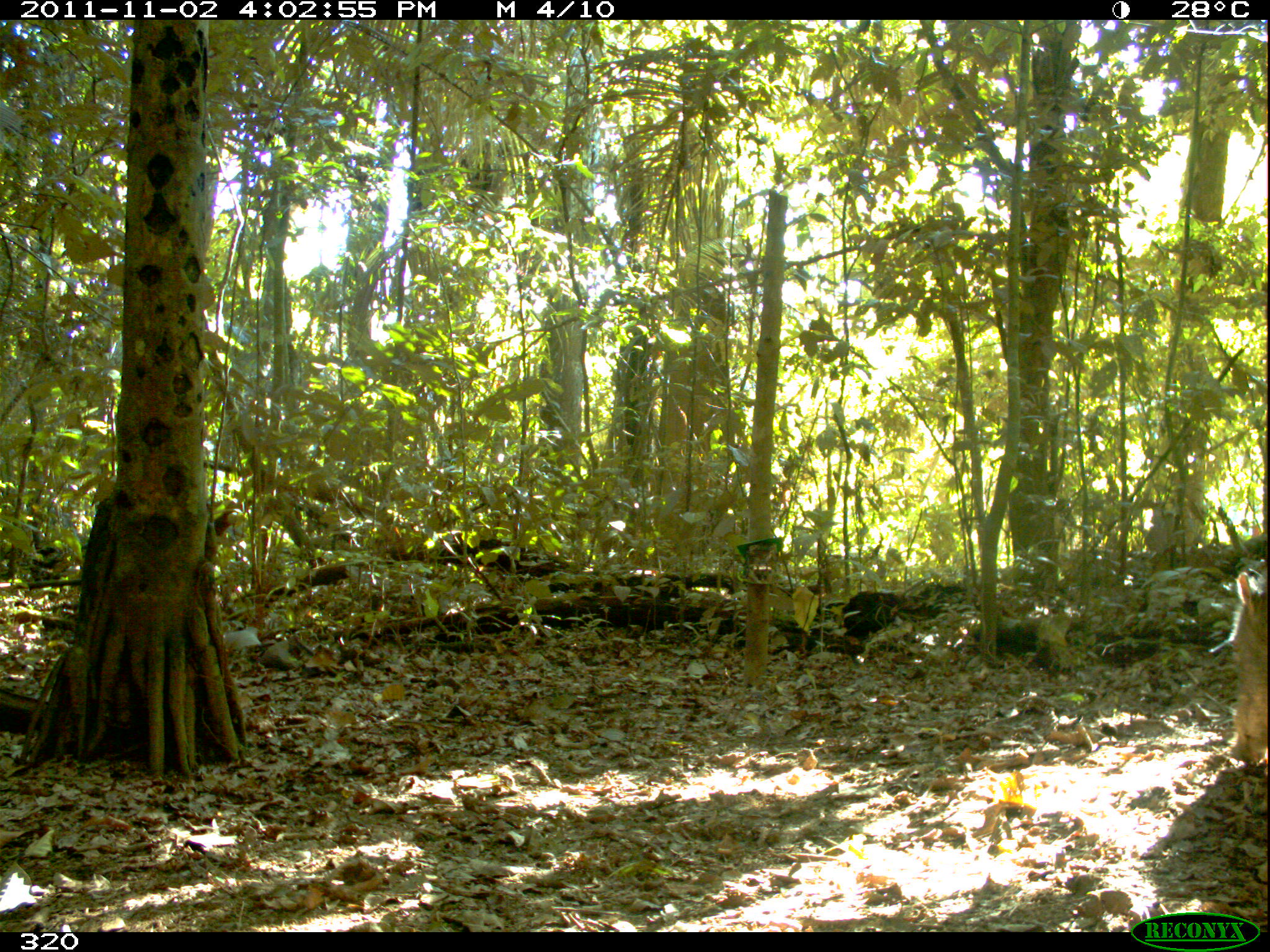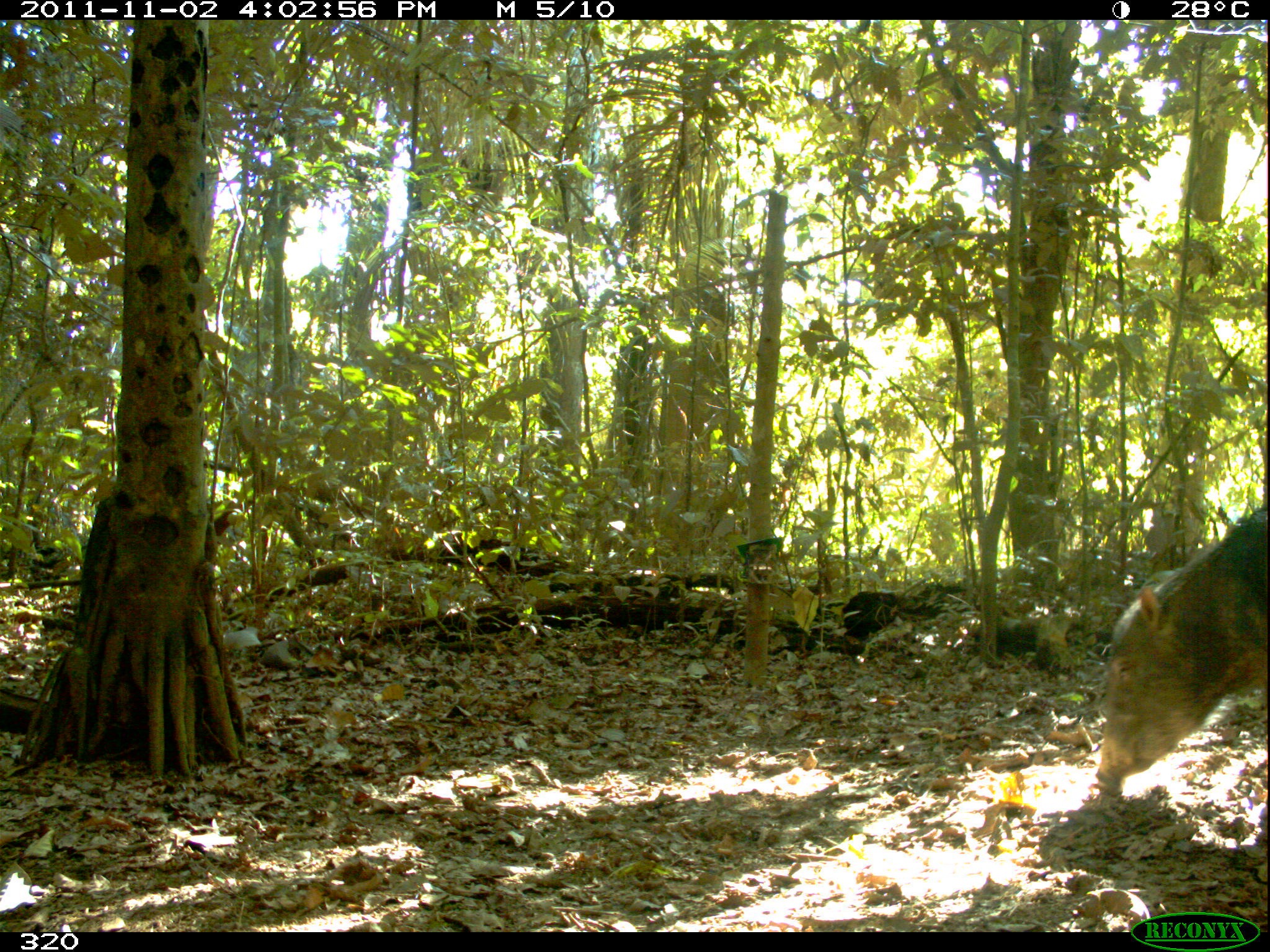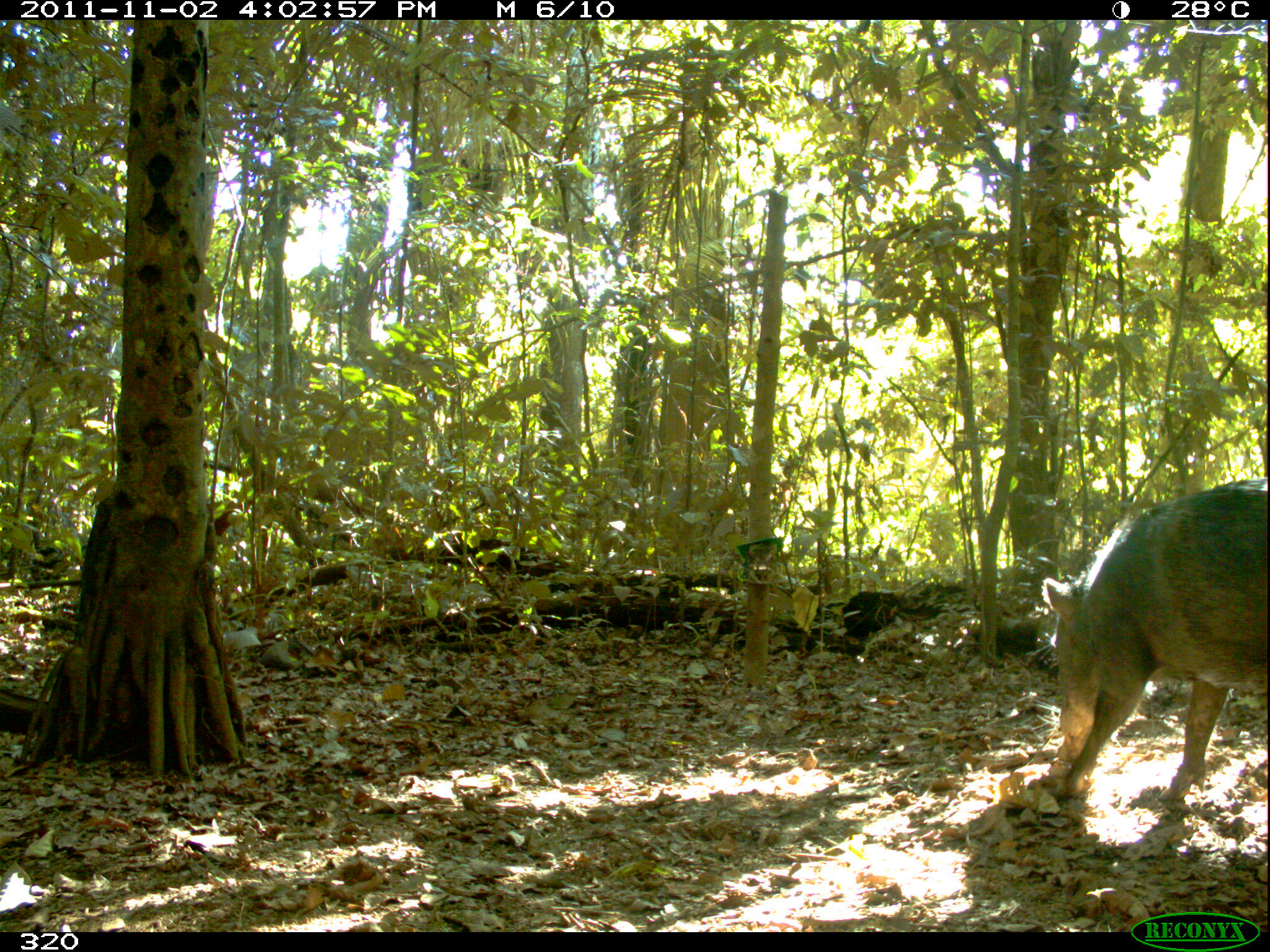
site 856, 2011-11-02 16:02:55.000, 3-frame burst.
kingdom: Animalia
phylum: Chordata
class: Mammalia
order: Artiodactyla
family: Tayassuidae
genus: Tayassu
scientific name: Tayassu pecari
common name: white-lipped peccary